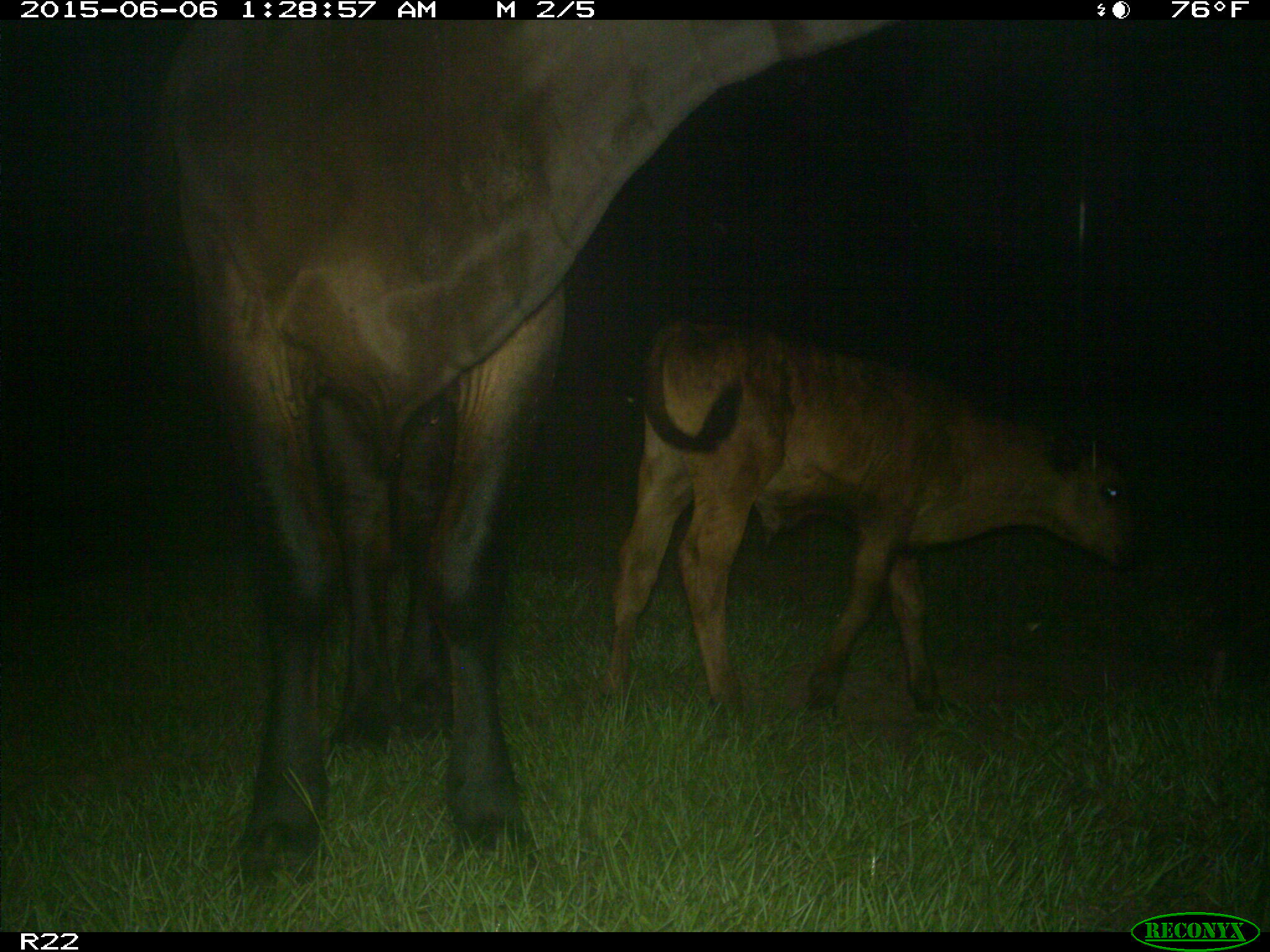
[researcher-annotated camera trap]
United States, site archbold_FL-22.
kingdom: Animalia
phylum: Chordata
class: Mammalia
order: Artiodactyla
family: Bovidae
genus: Bos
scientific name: Bos taurus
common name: domestic cow